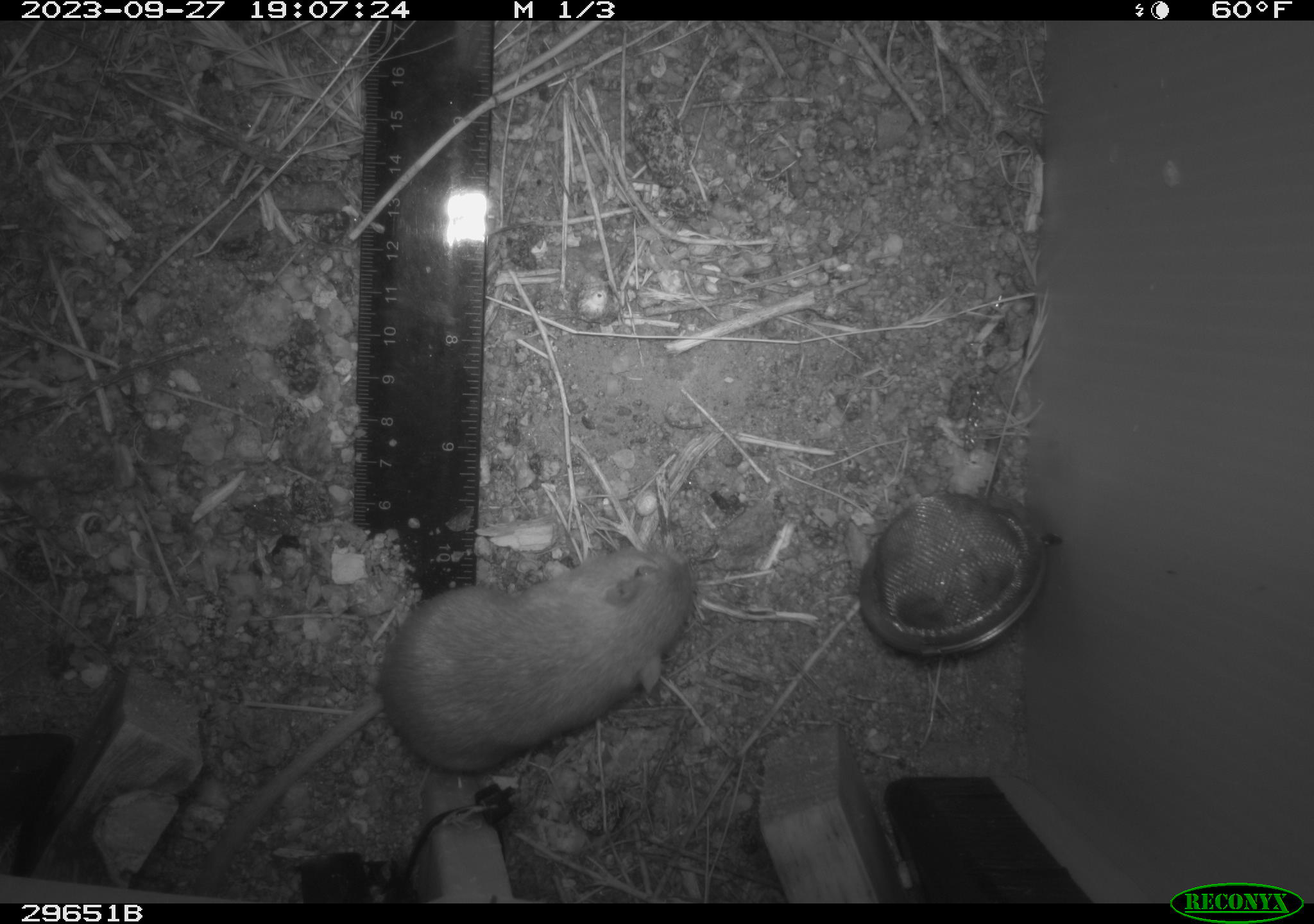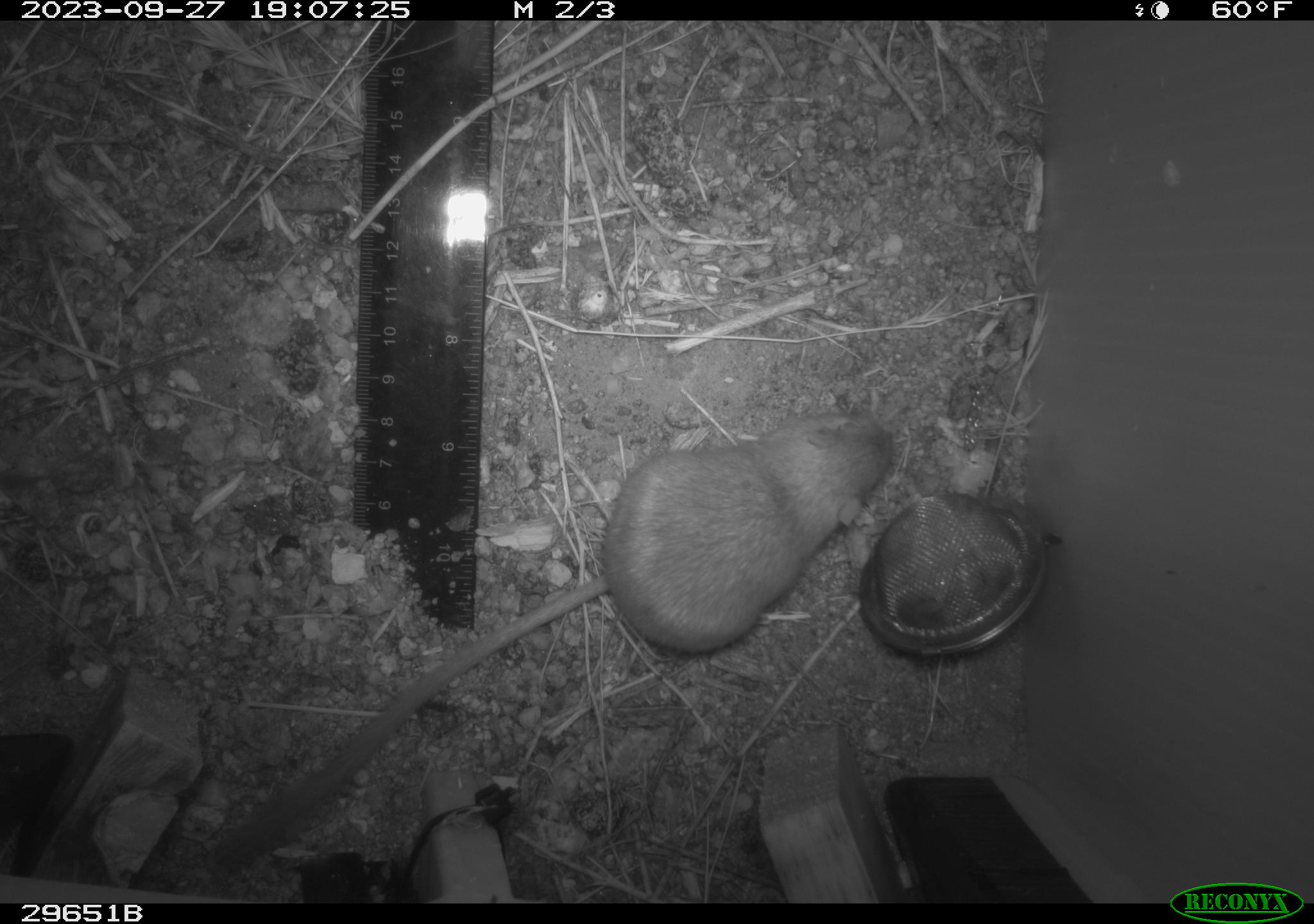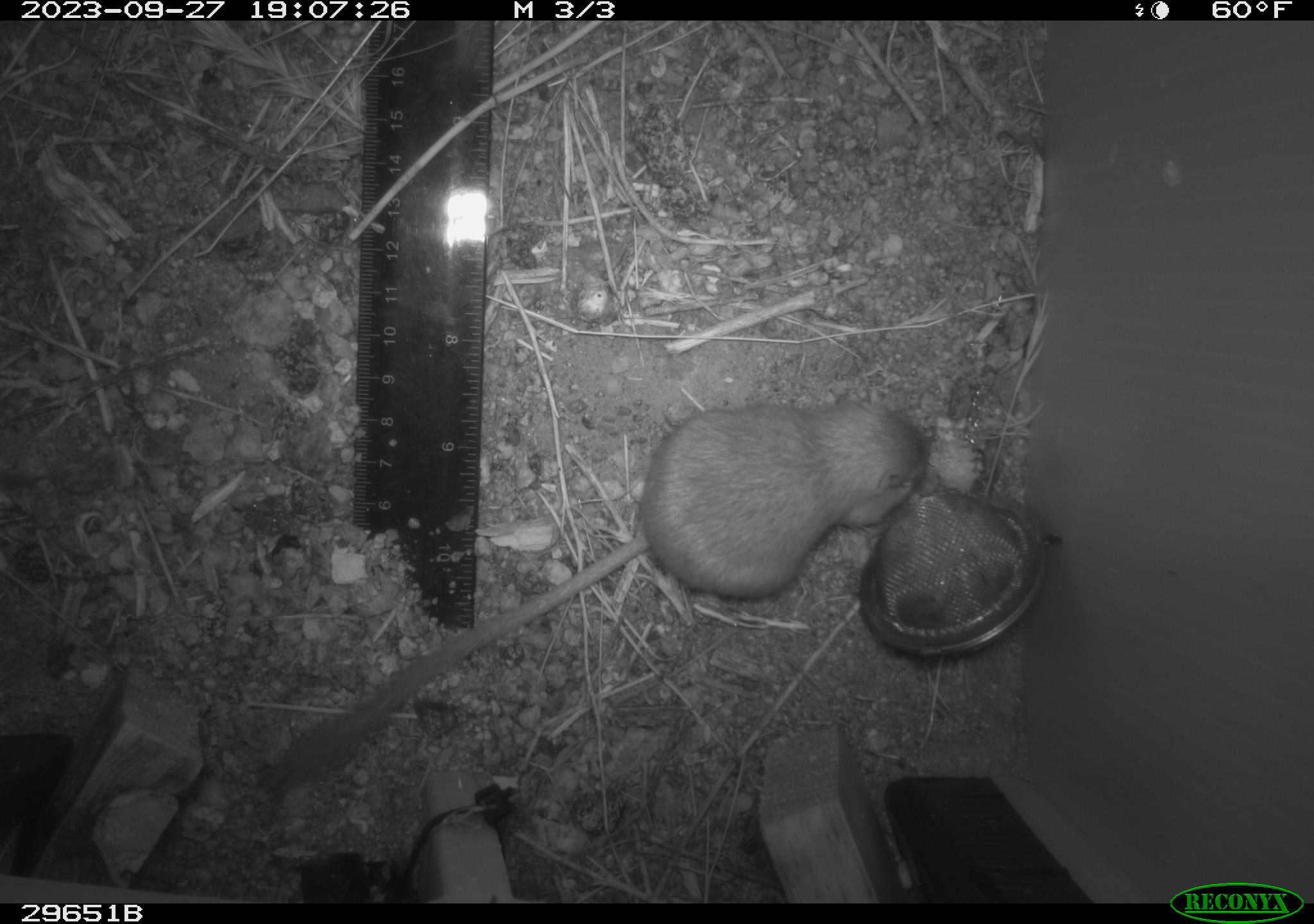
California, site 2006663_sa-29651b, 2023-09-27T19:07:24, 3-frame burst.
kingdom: Animalia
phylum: Chordata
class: Mammalia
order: Rodentia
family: Heteromyidae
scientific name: Heteromyidae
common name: kangaroo rats and pocket mice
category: heteromyidae family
Heteromyidae family (kangaroo rats and pocket mice) (Heteromyidae).